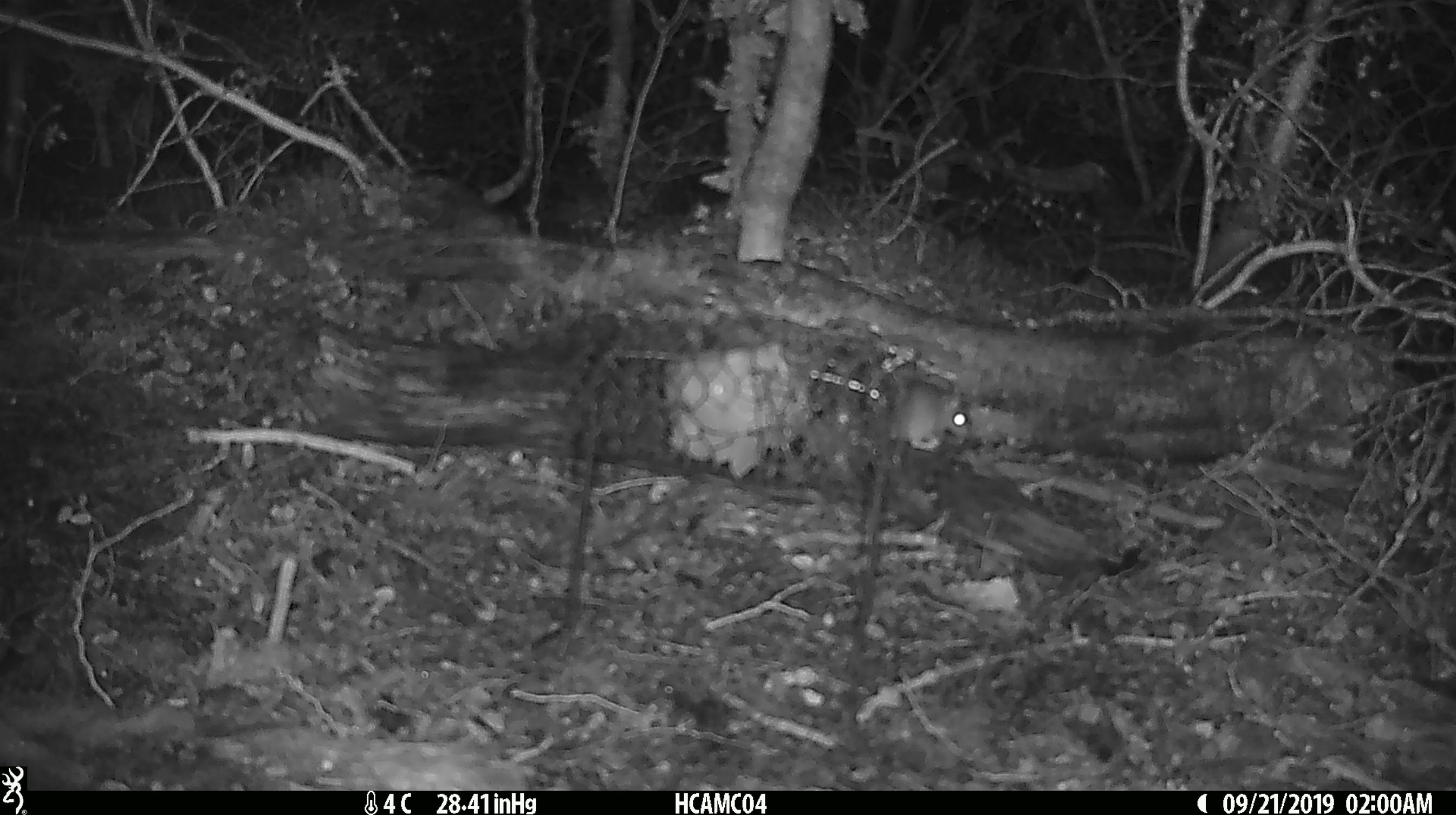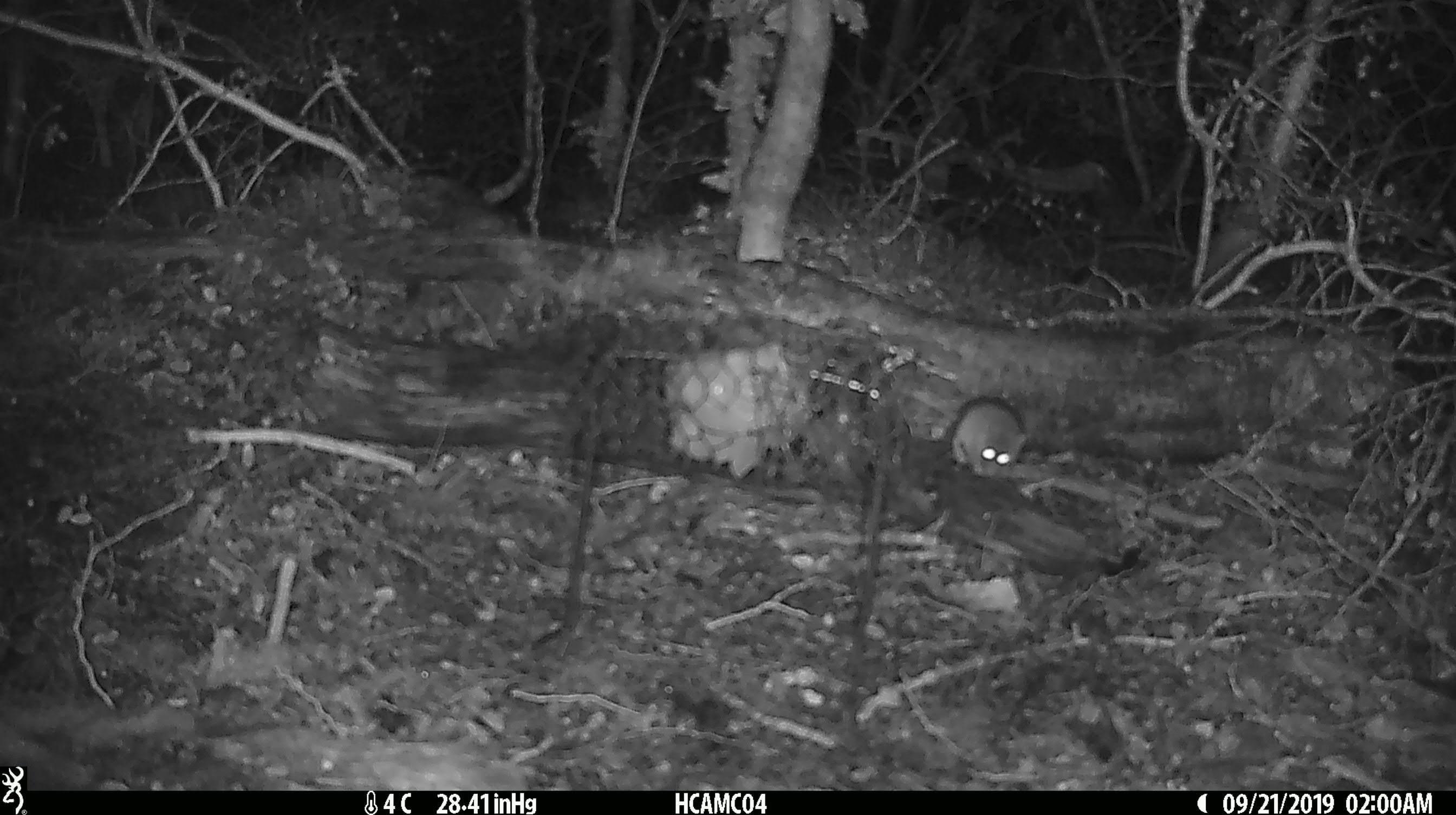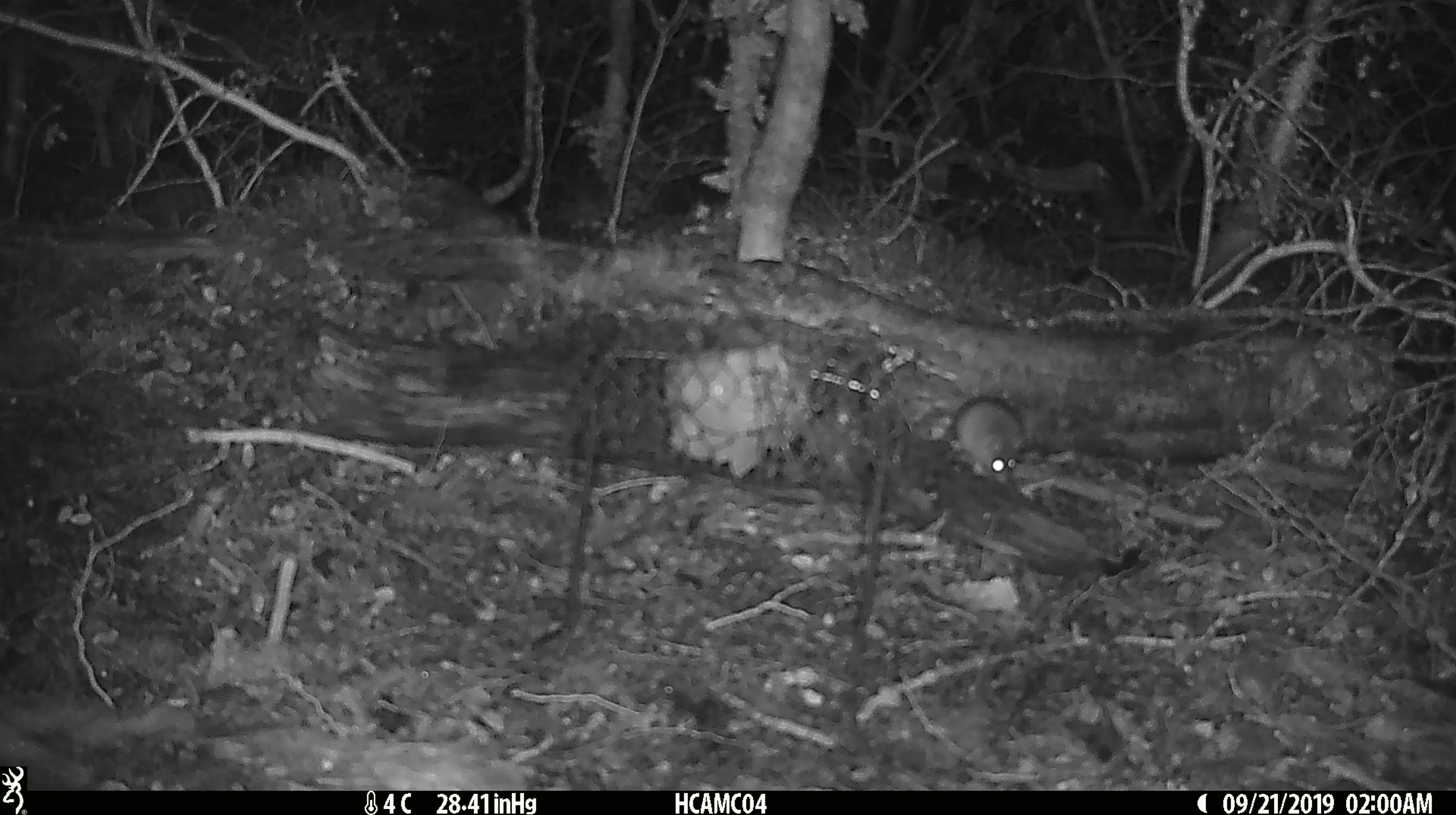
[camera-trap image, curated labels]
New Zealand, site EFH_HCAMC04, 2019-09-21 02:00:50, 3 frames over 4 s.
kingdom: Animalia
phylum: Chordata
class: Mammalia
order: Rodentia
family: Muridae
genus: Mus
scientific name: Mus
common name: mouse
Mouse (Mus).